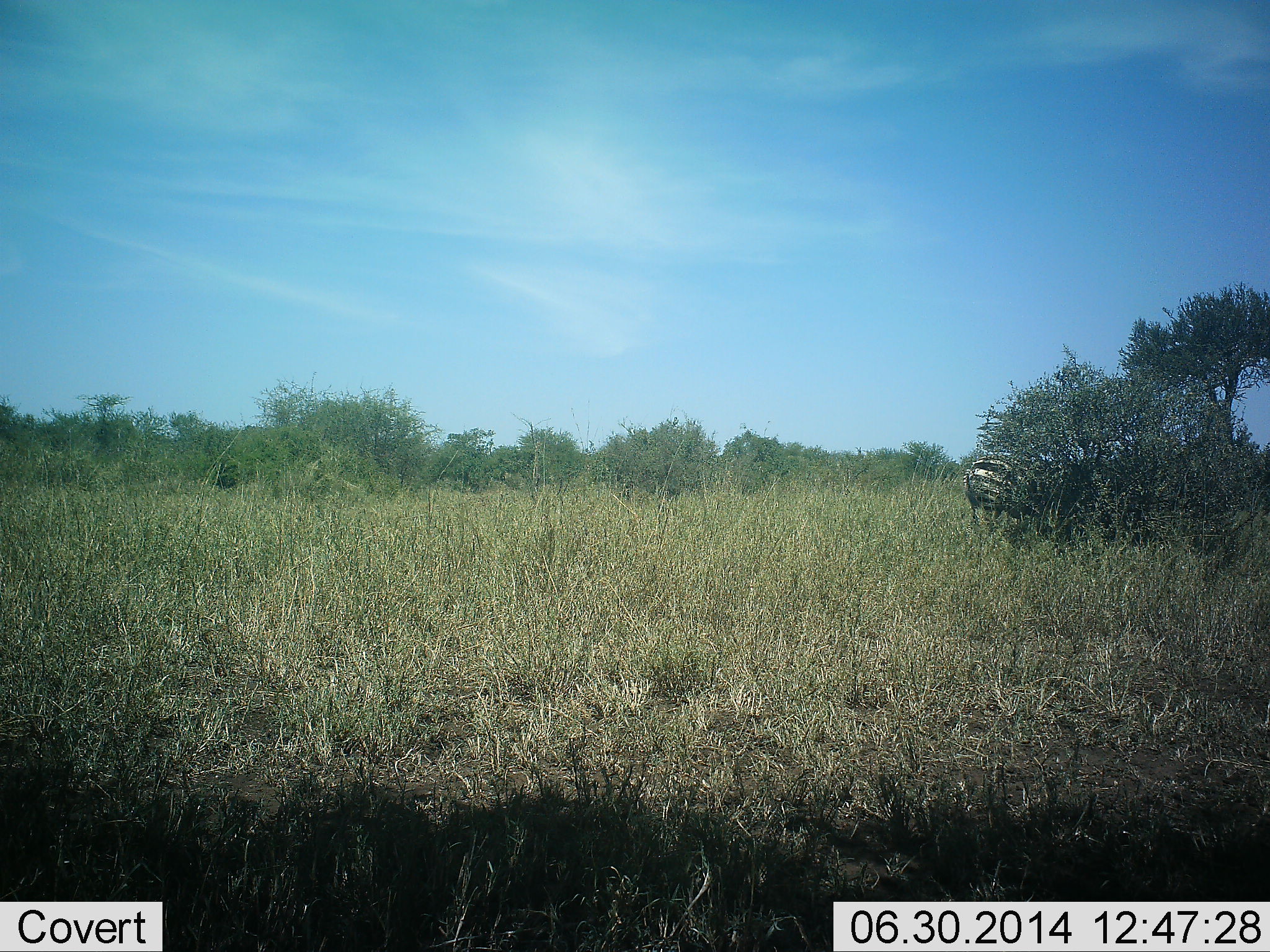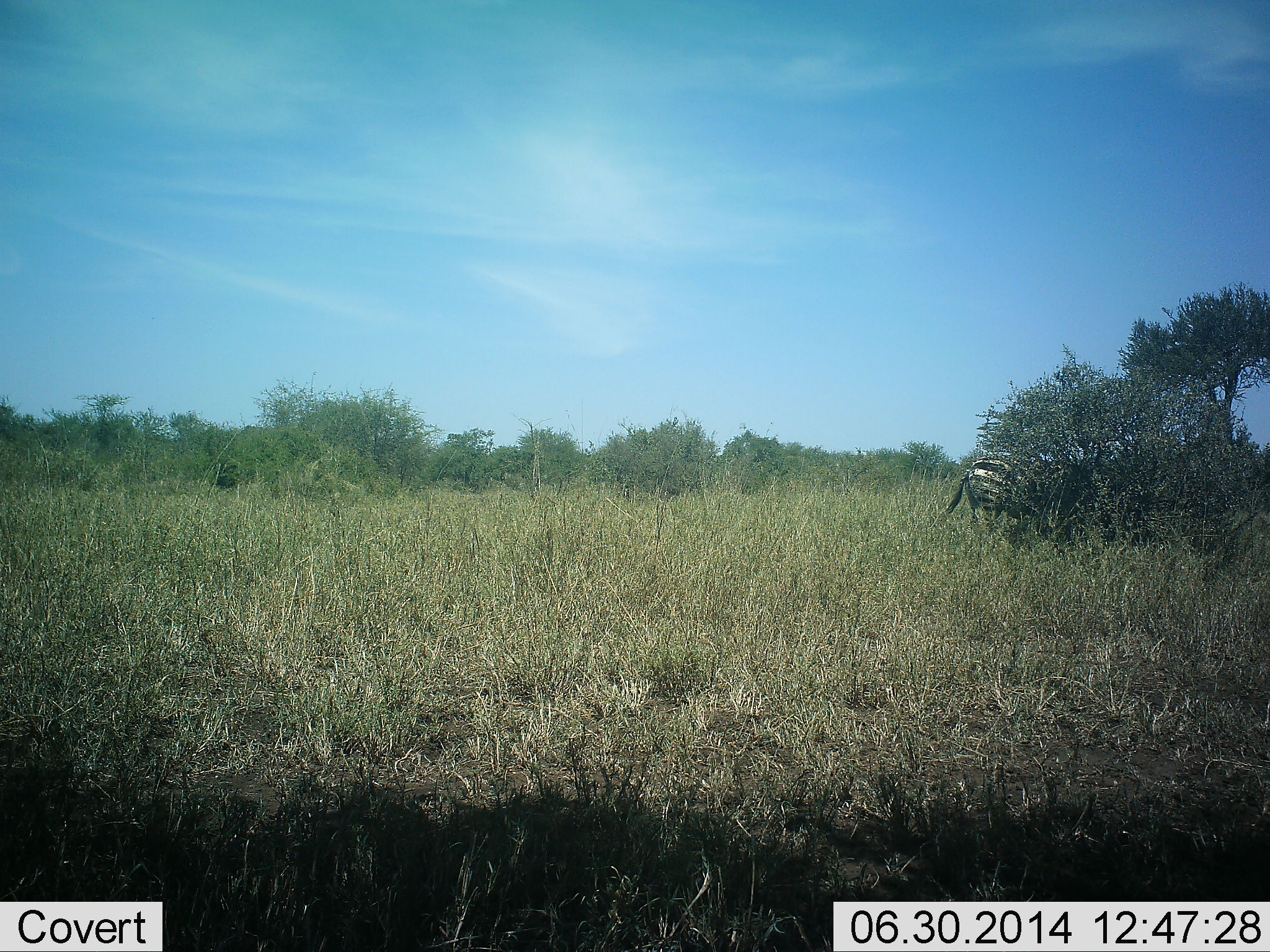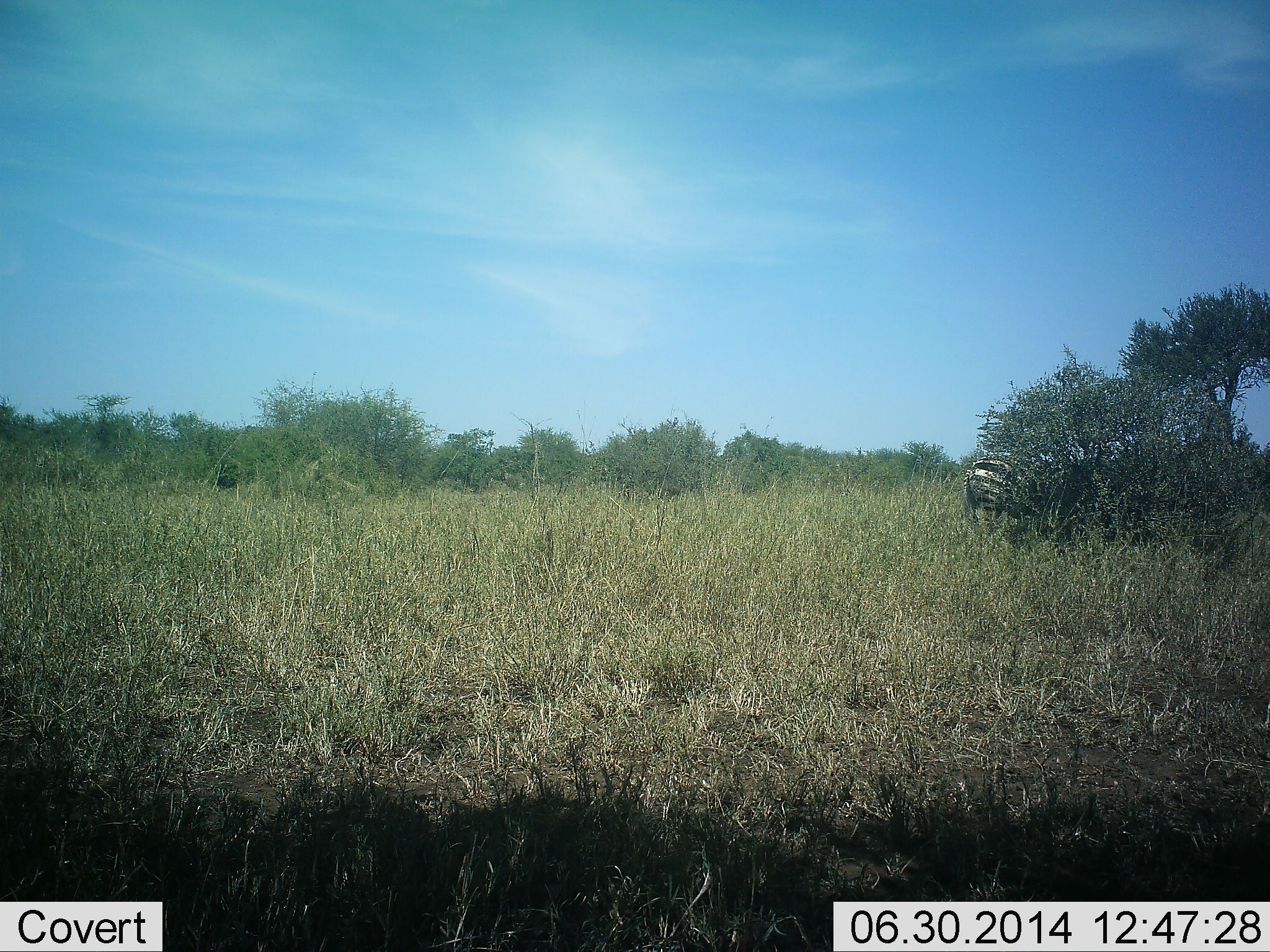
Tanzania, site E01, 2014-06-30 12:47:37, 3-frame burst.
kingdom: Animalia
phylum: Chordata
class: Mammalia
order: Perissodactyla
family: Equidae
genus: Equus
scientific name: Equus quagga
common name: plains zebra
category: zebra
Zebra (plains zebra) (Equus quagga), count 1. Behavior (volunteer vote fractions): standing 70%, resting 0%, moving 10%, interacting 0%. Young present (vote fraction): 0%. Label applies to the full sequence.